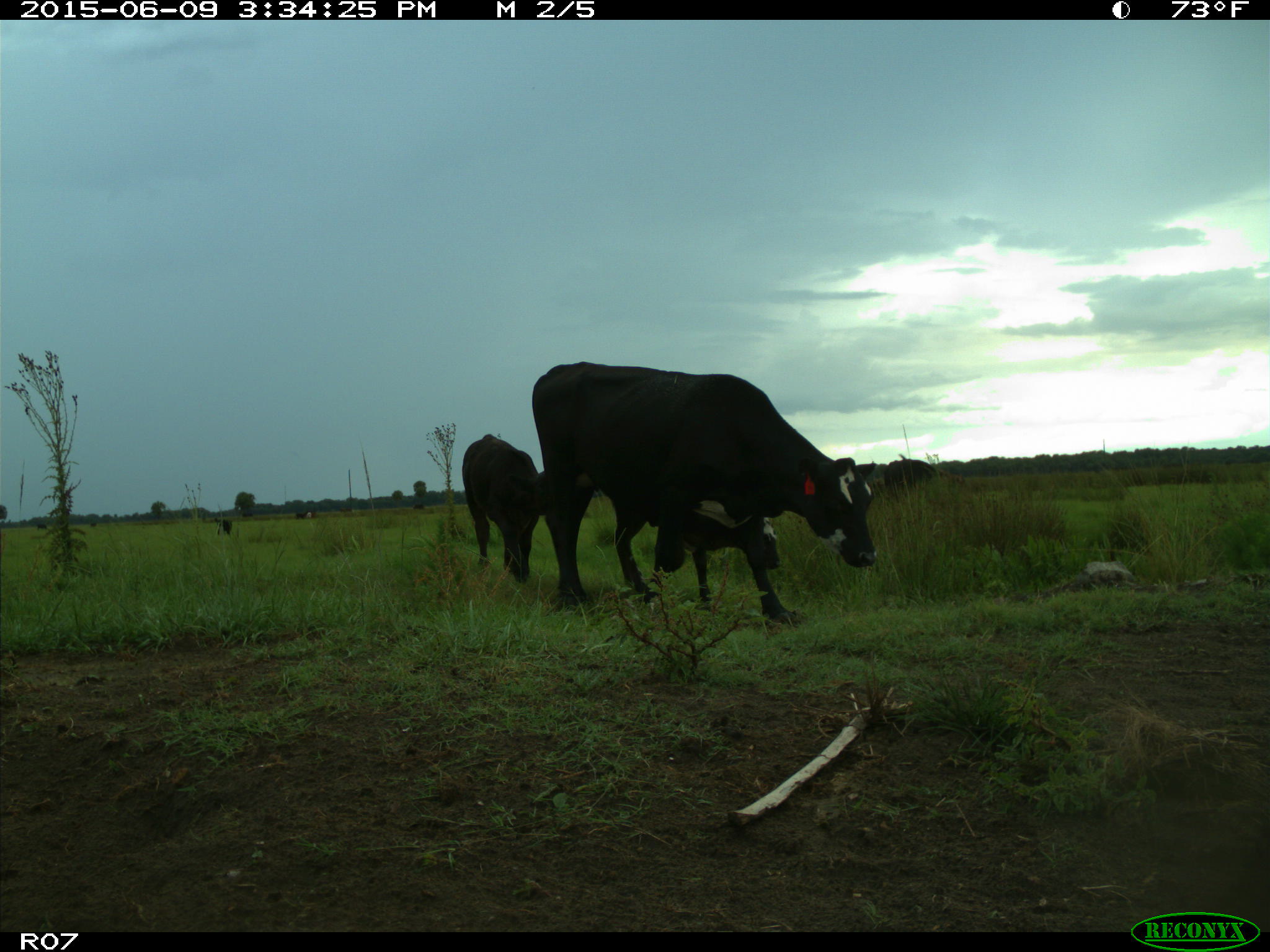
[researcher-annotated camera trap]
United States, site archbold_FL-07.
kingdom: Animalia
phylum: Chordata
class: Mammalia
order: Artiodactyla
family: Bovidae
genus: Bos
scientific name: Bos taurus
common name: domestic cow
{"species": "Bos taurus (domestic cow)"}